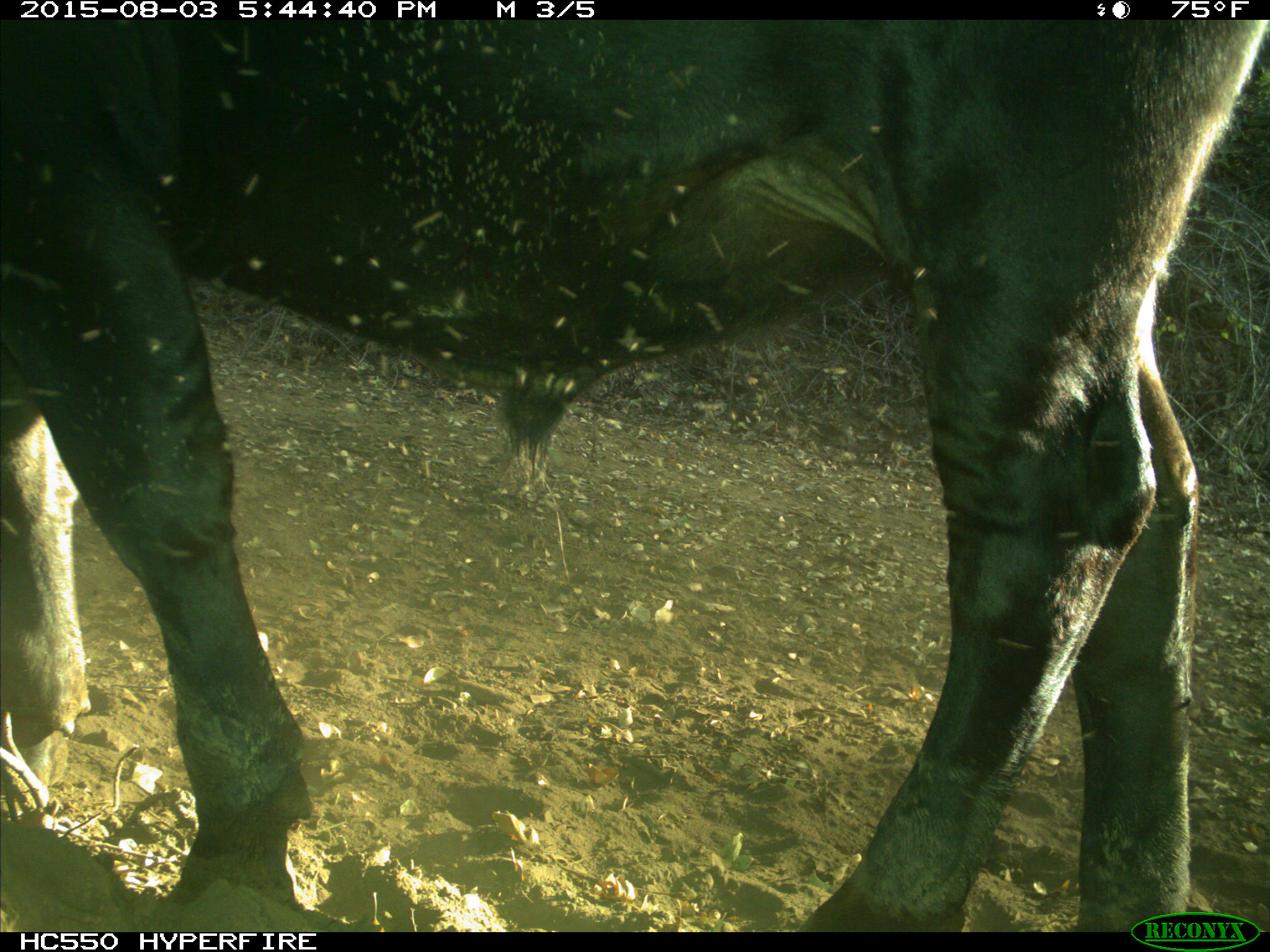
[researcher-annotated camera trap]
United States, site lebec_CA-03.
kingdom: Animalia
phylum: Chordata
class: Mammalia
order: Artiodactyla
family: Bovidae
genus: Bos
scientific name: Bos taurus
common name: domestic cow